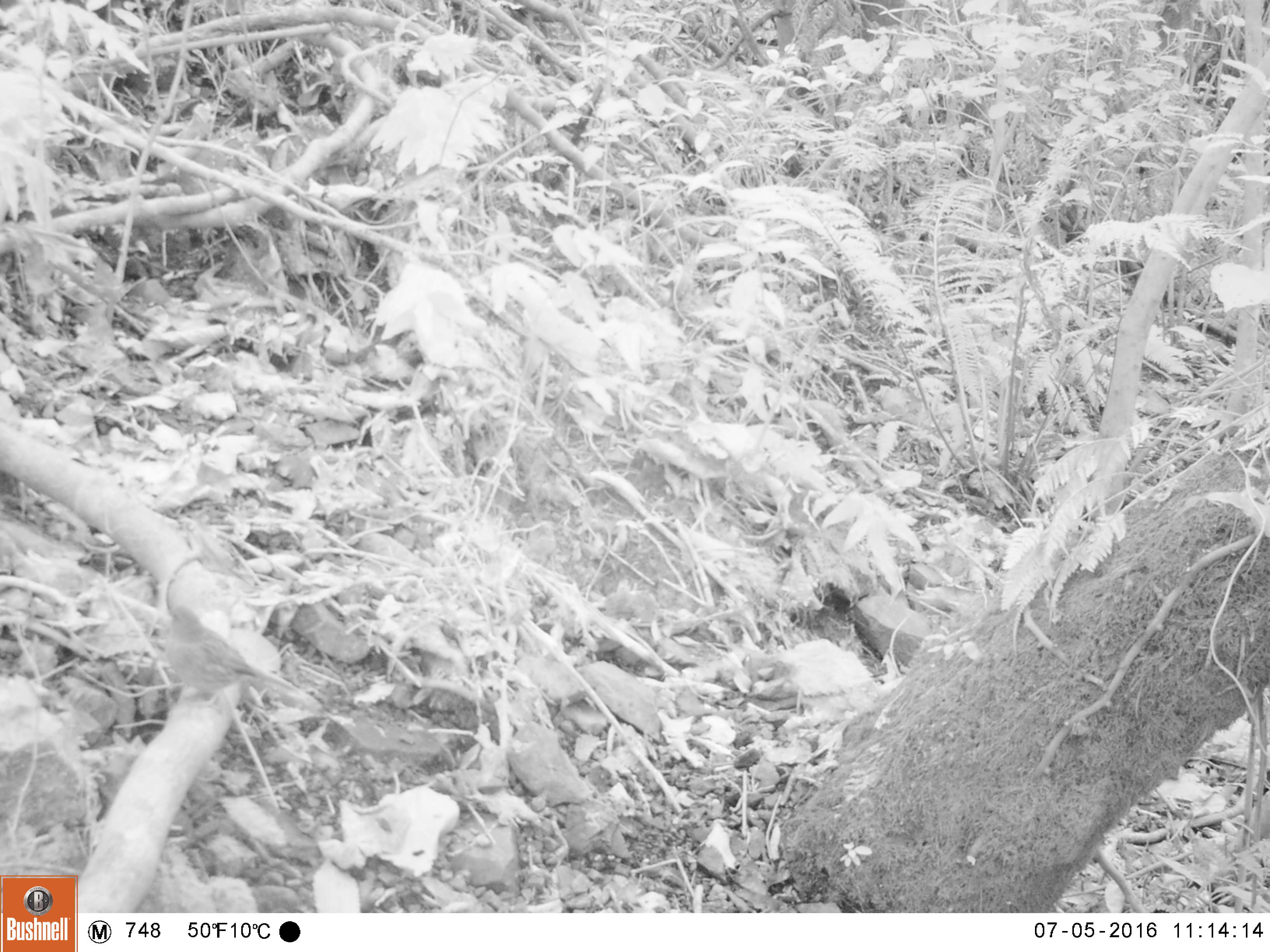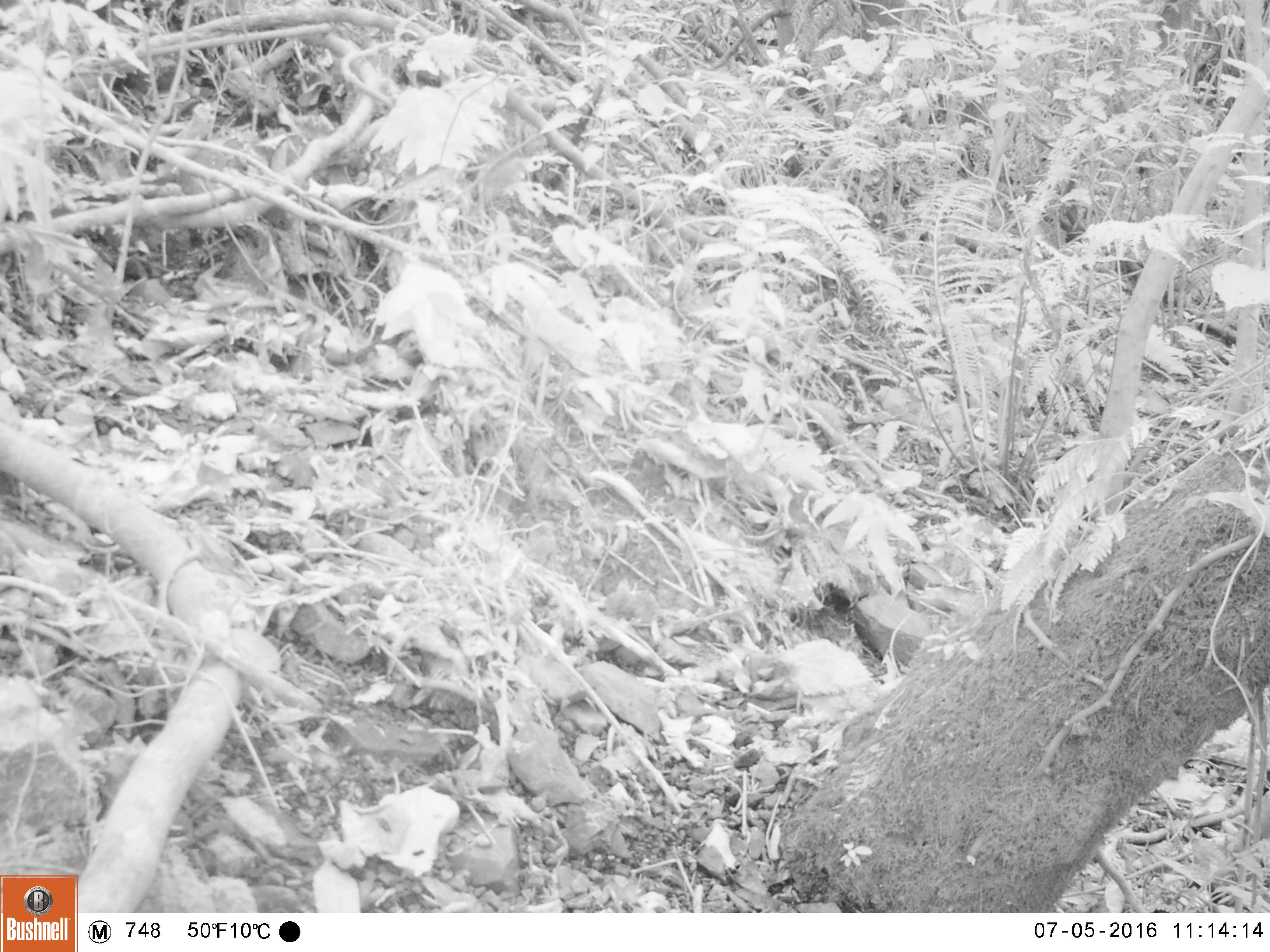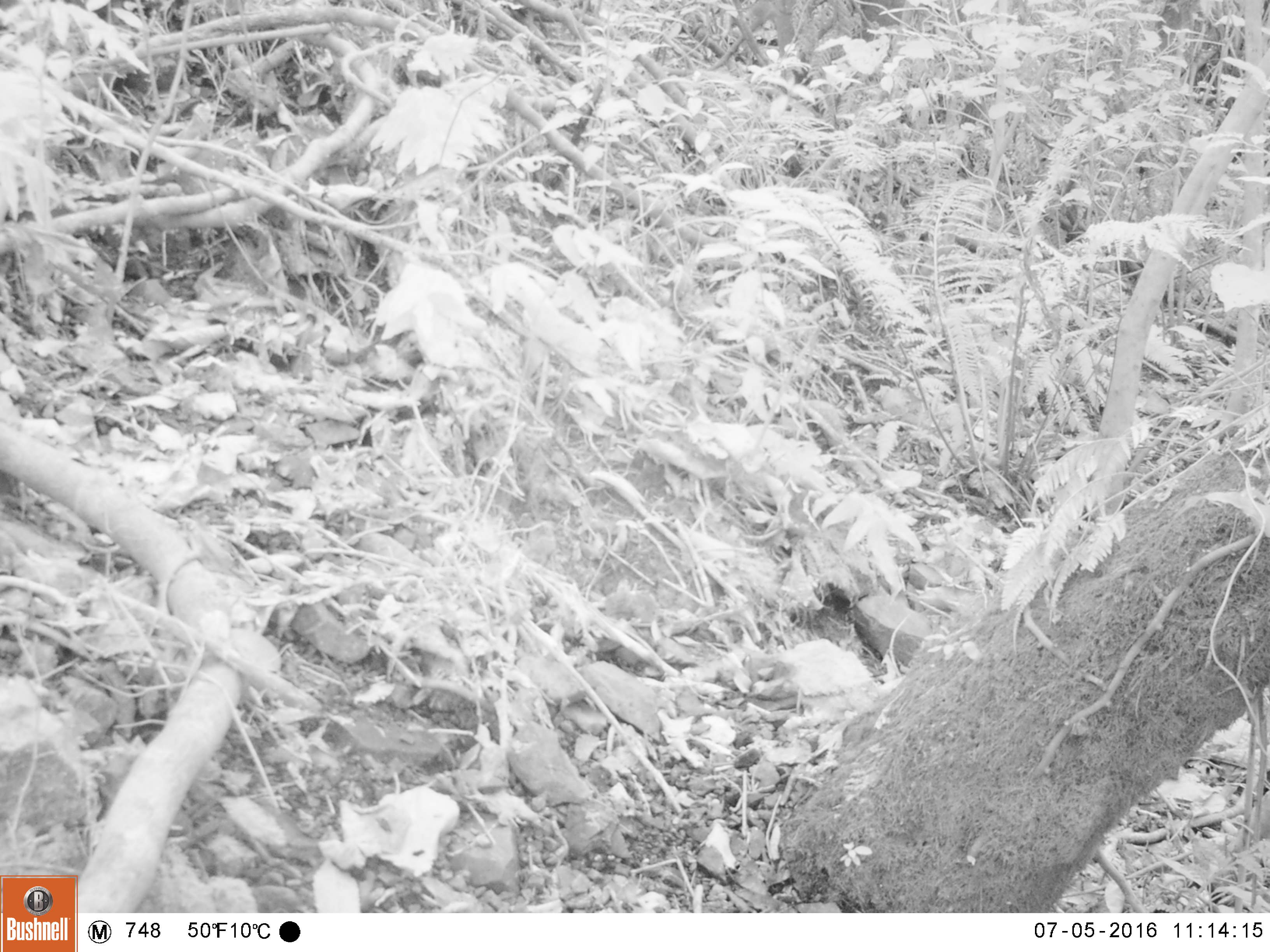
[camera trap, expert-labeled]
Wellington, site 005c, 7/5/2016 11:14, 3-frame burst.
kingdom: Animalia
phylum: Chordata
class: Aves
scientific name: Aves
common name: bird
Bird (Aves).